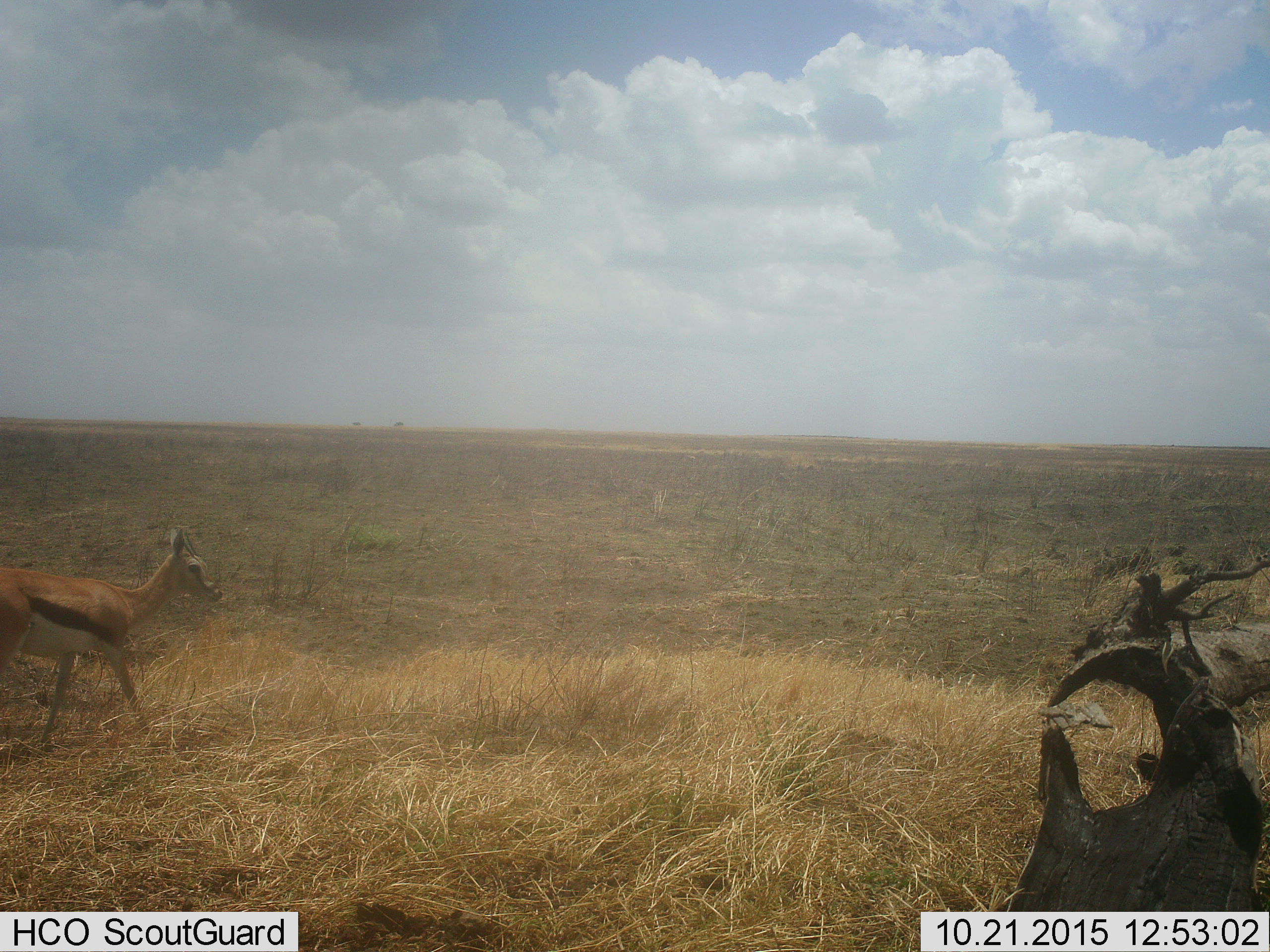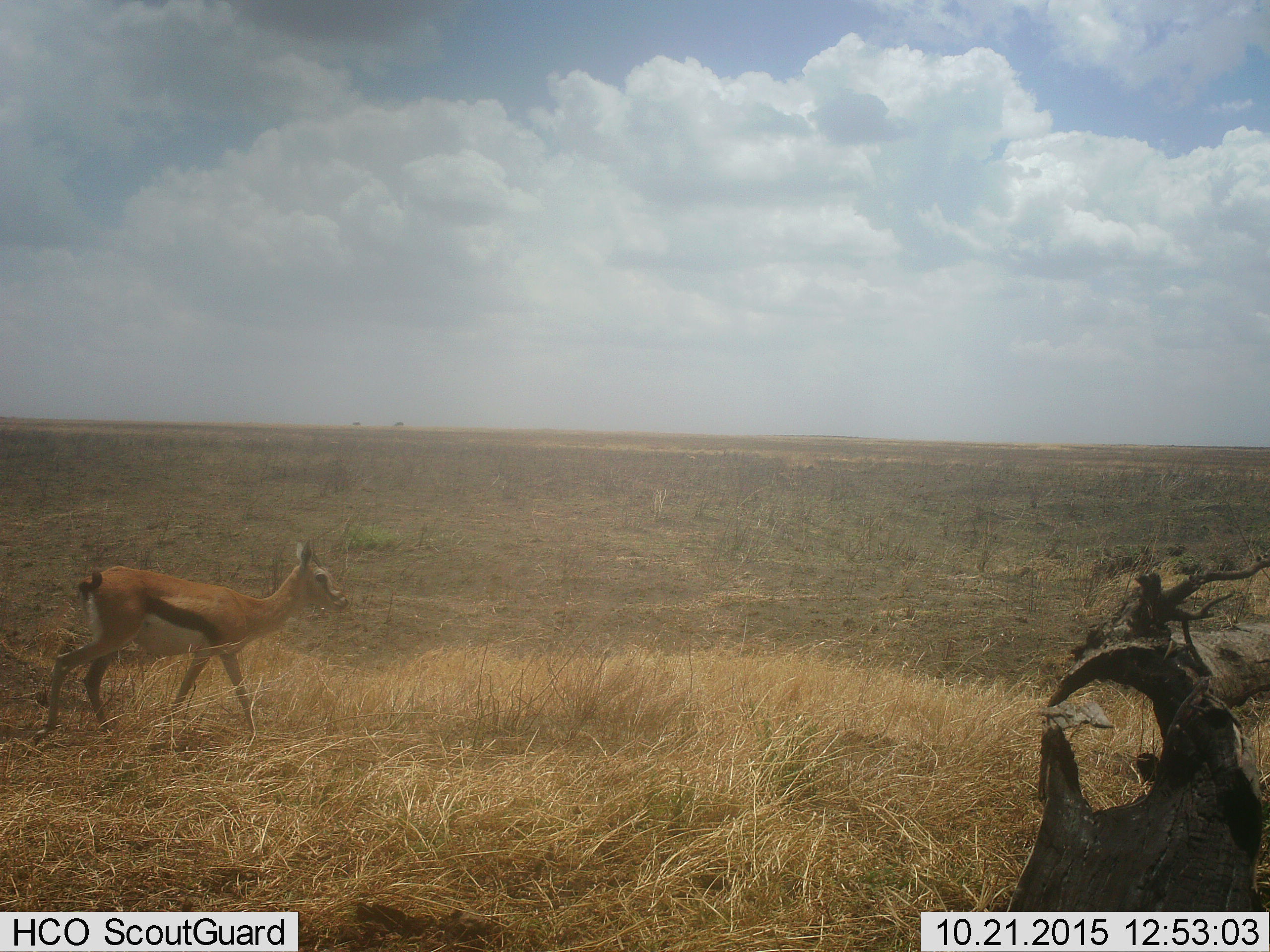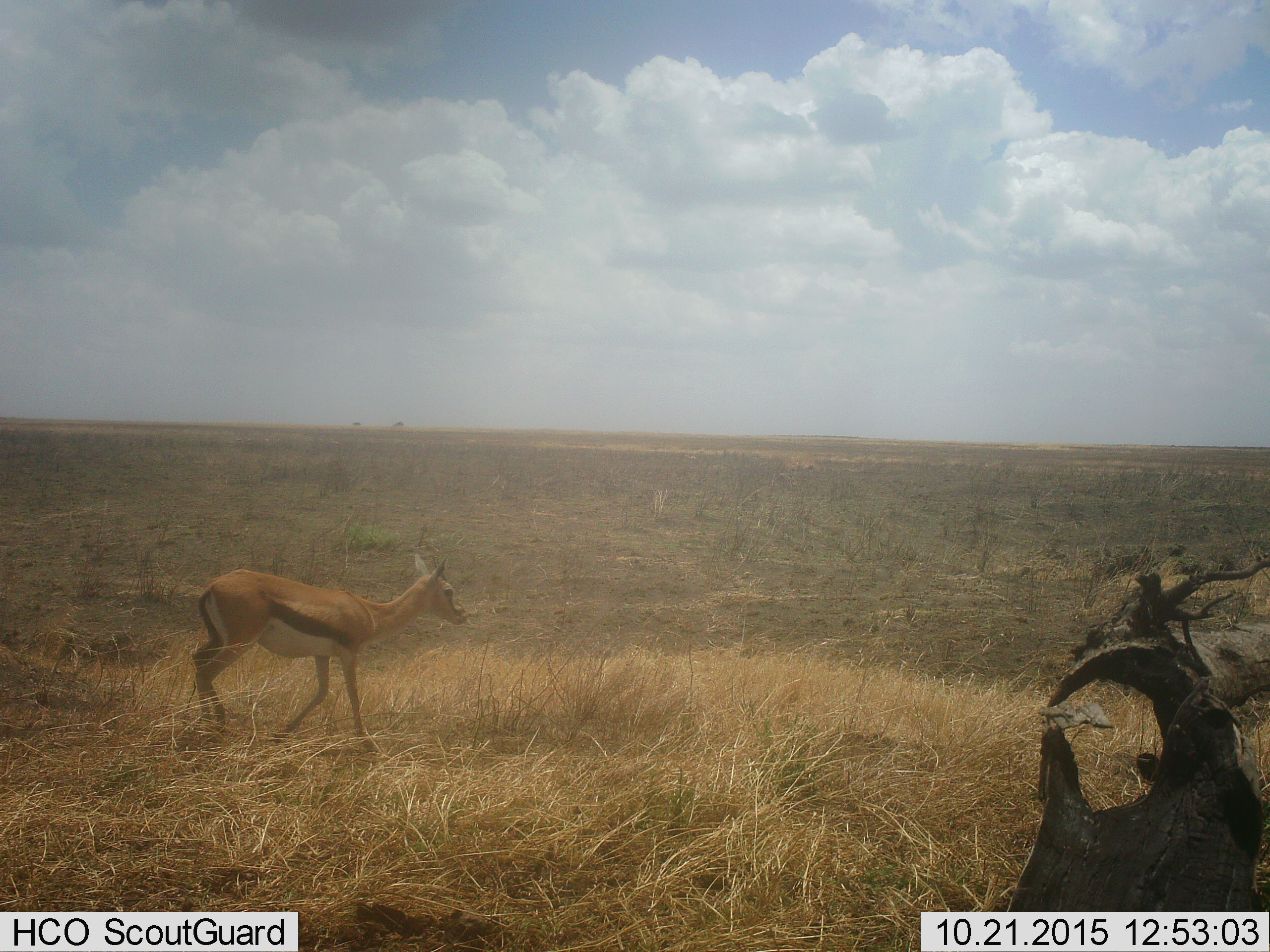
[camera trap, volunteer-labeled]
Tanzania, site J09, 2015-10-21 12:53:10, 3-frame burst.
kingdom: Animalia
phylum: Chordata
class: Mammalia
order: Artiodactyla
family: Bovidae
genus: Eudorcas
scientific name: Eudorcas thomsonii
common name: thomson's gazelle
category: gazellethomsons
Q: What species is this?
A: Gazellethomsons (thomson's gazelle) (Eudorcas thomsonii).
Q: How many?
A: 1.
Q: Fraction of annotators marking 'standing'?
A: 0%.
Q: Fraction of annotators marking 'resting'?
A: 0%.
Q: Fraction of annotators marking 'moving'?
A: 100%.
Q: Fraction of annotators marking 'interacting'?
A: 0%.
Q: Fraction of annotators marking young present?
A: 0%.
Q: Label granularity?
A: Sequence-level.